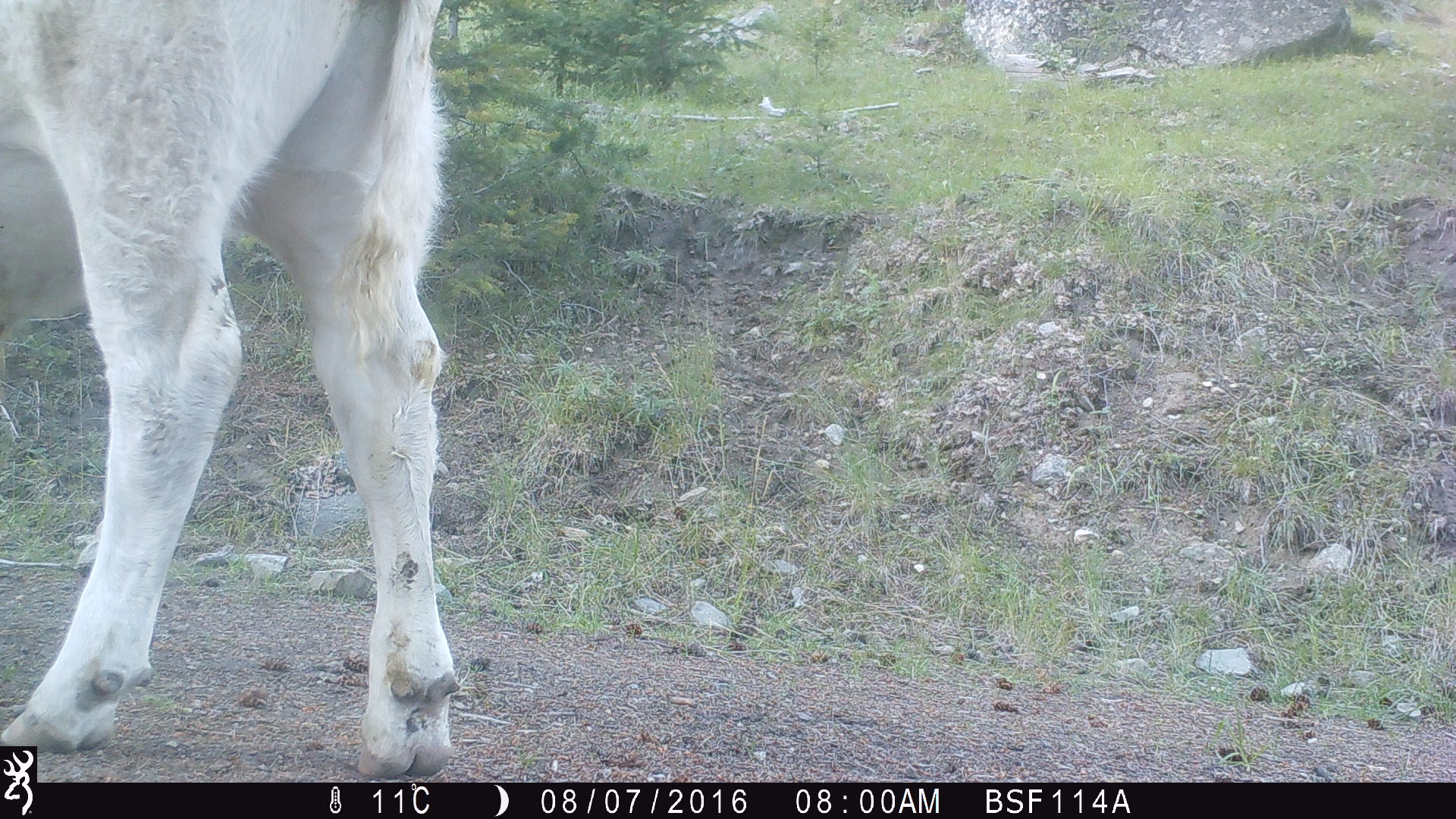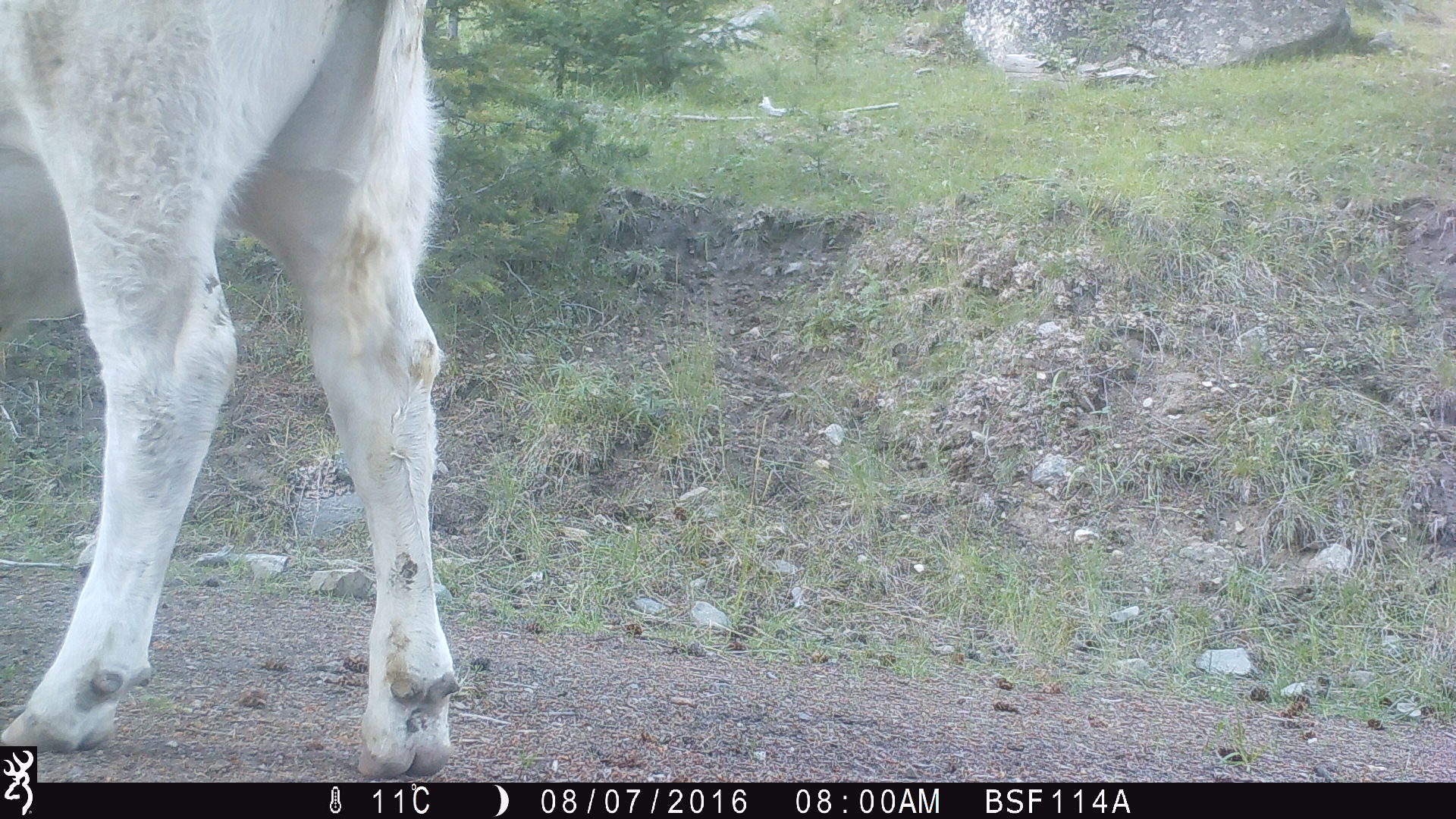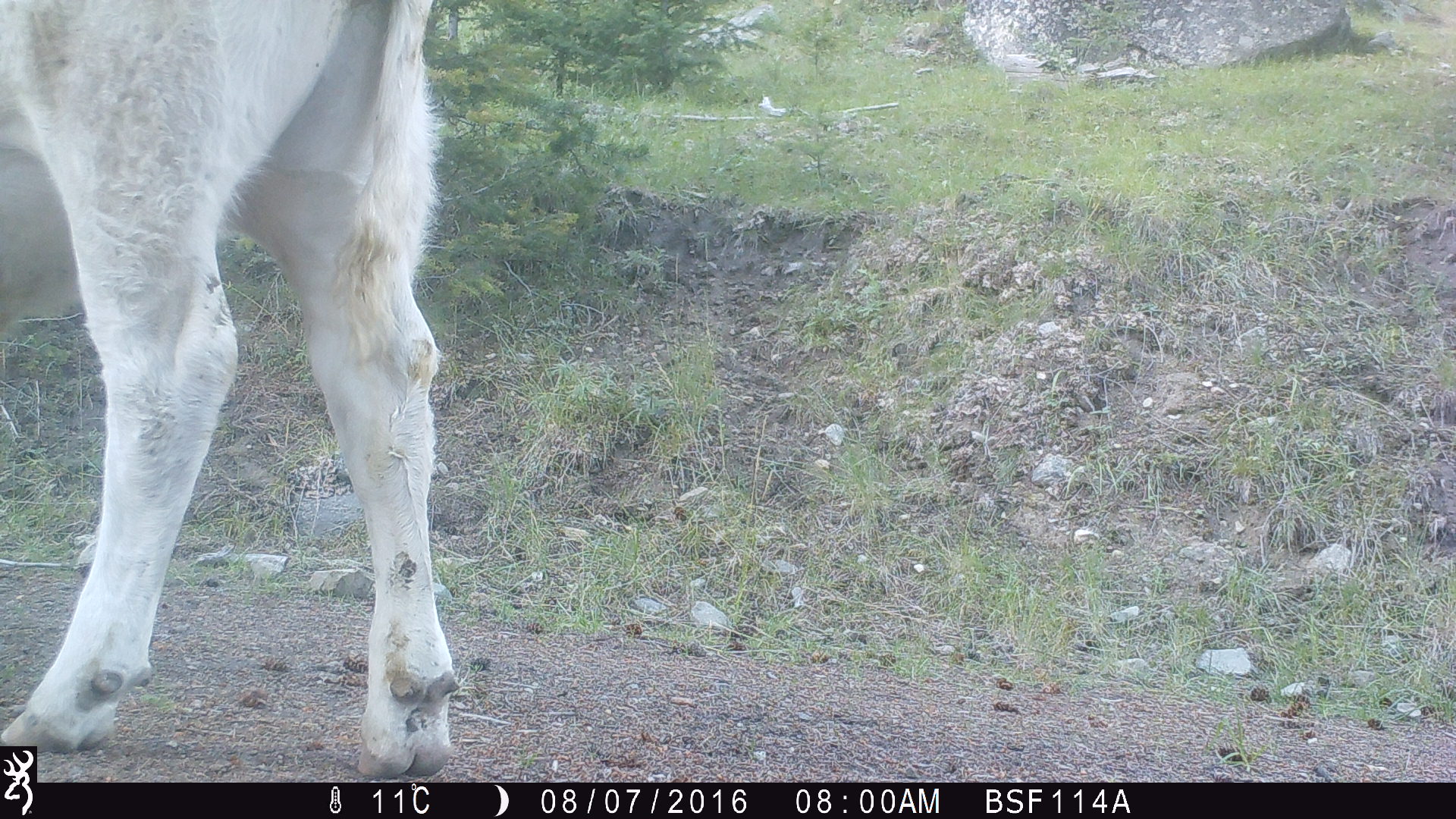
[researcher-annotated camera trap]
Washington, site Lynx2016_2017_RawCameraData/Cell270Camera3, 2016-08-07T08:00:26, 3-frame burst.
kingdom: Animalia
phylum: Chordata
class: Mammalia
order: Artiodactyla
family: Bovidae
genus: Bos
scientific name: Bos taurus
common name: domestic cattle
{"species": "domestic cattle (Bos taurus)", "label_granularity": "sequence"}